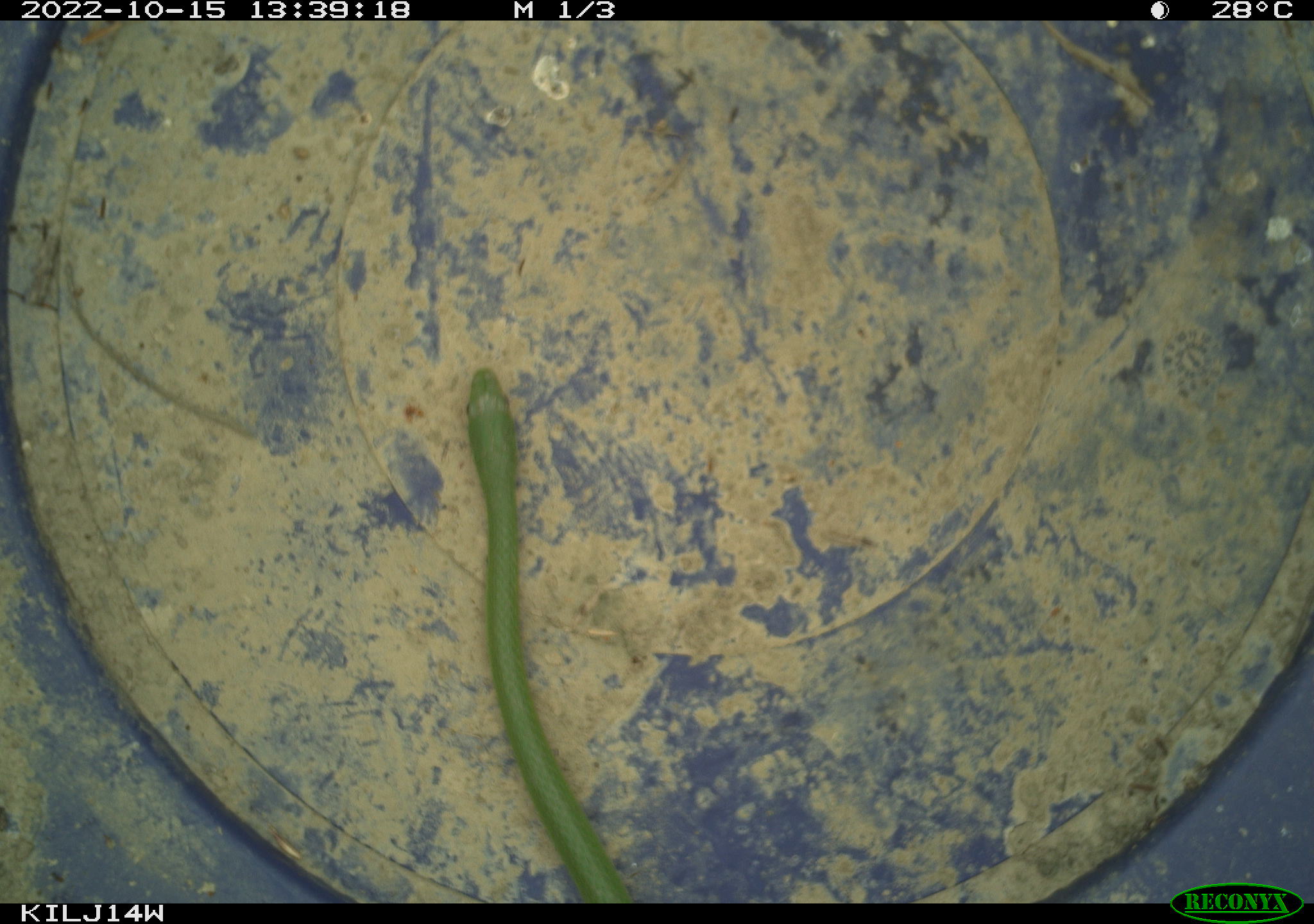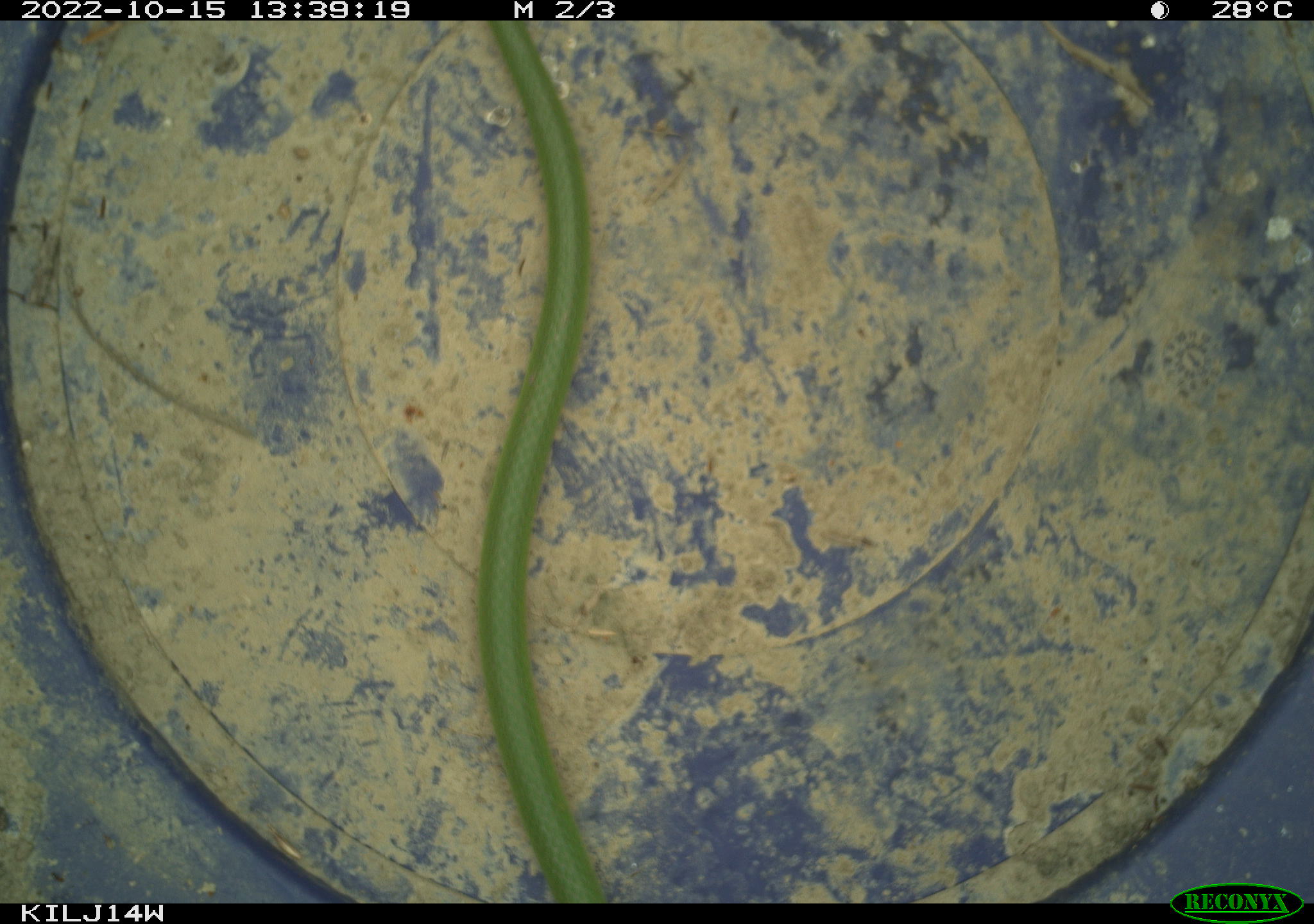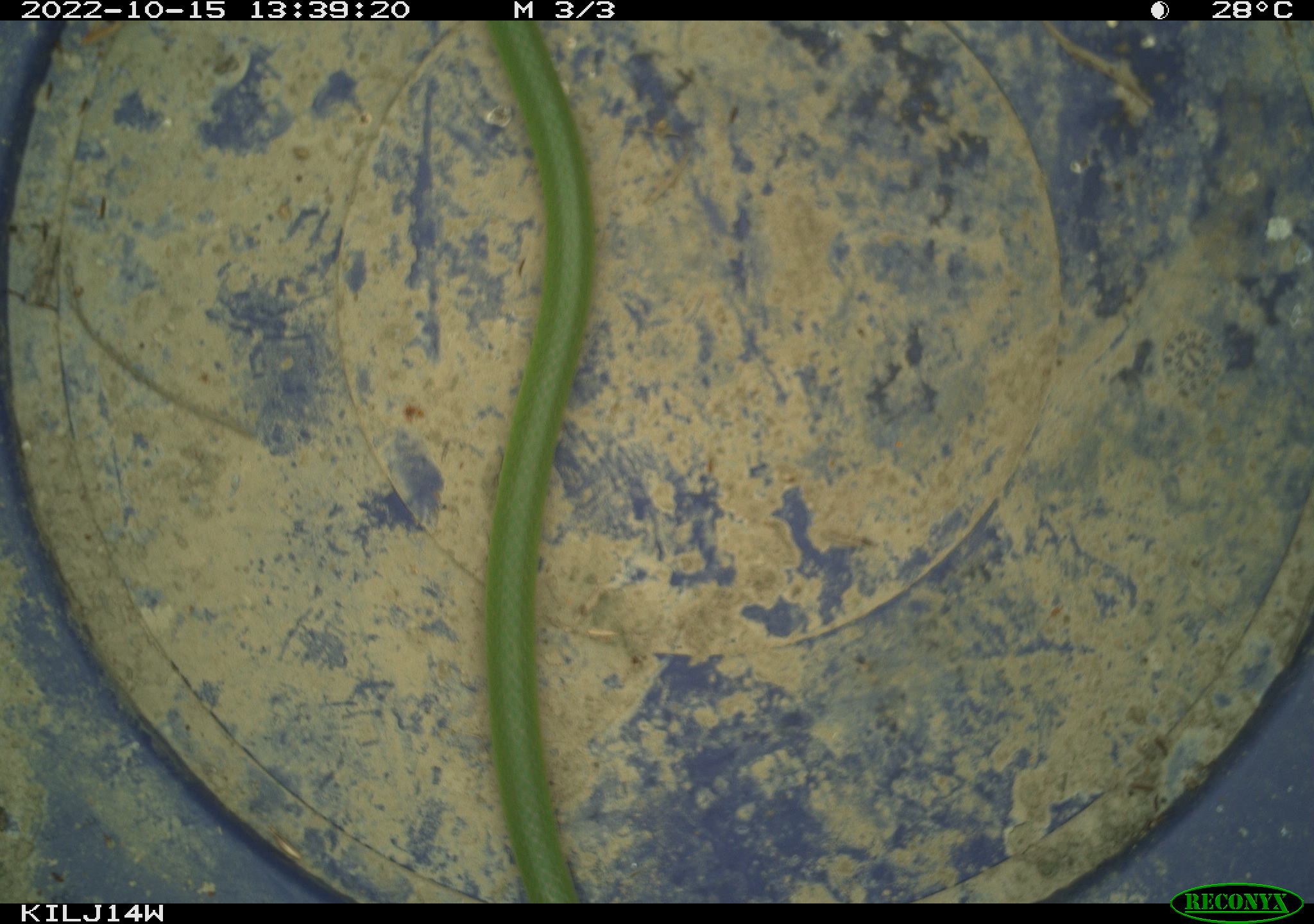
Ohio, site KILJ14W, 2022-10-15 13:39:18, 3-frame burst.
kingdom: Animalia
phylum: Chordata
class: Reptilia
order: Squamata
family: Colubridae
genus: Opheodrys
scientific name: Opheodrys vernalis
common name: smooth greensnake